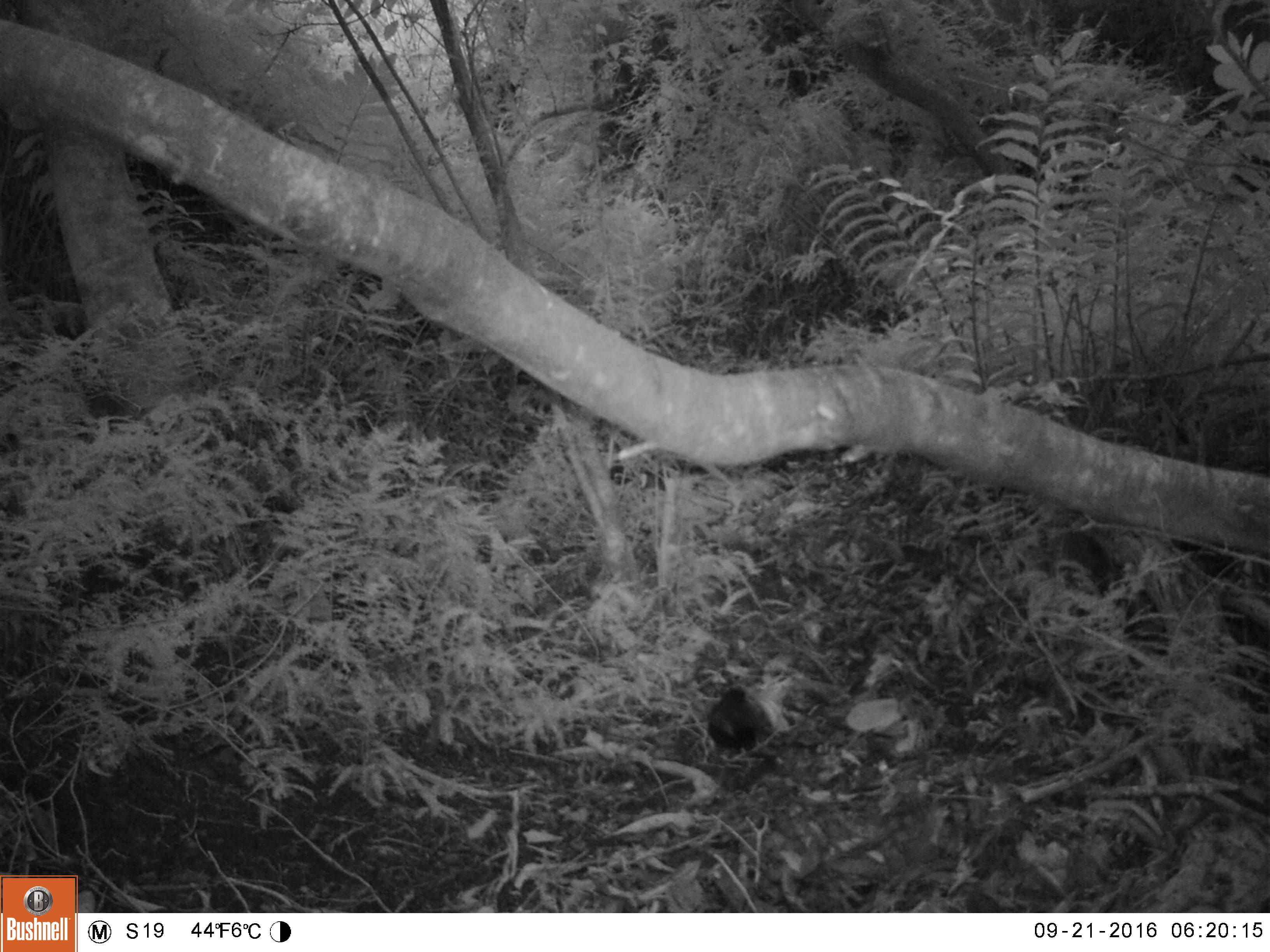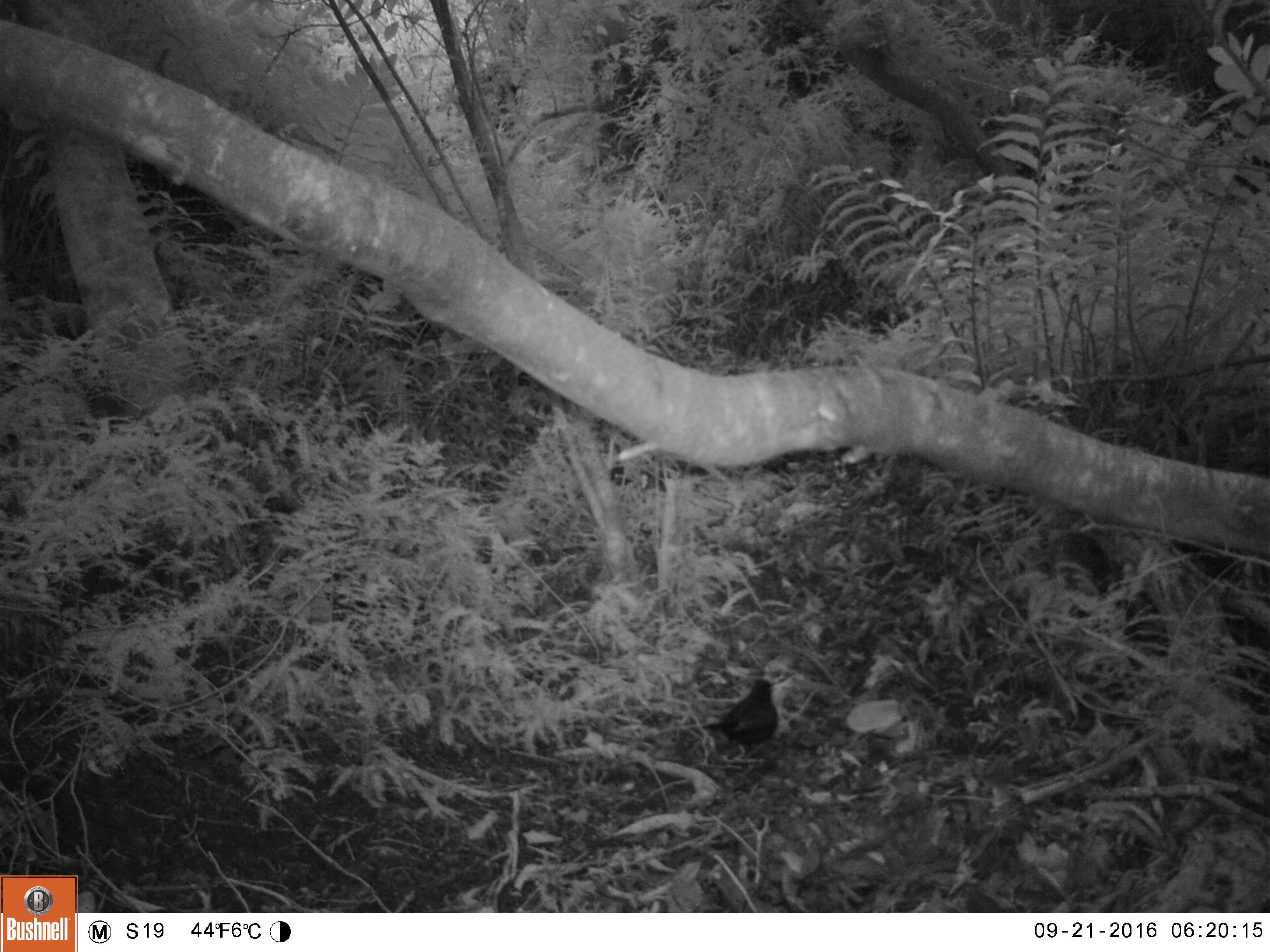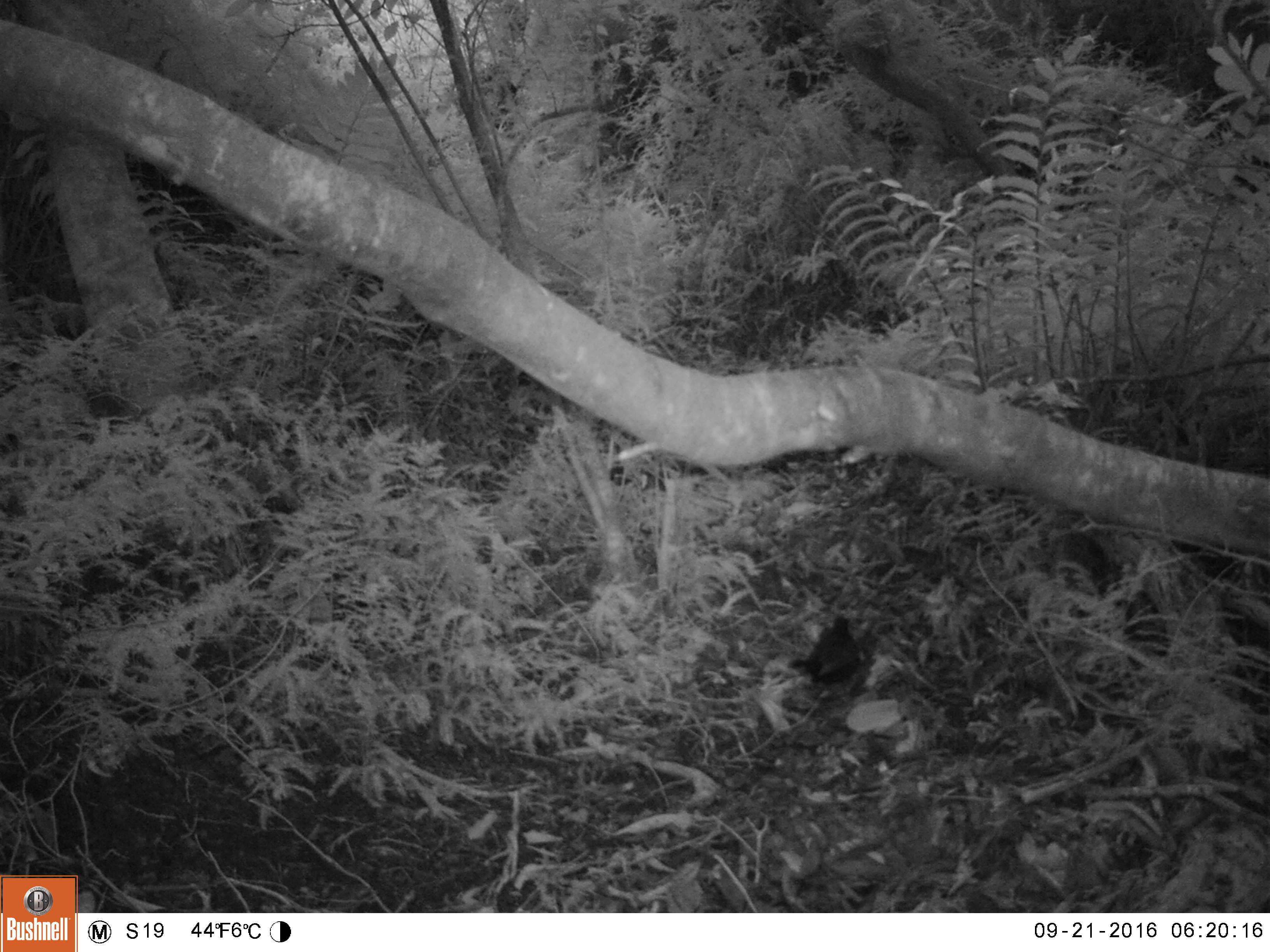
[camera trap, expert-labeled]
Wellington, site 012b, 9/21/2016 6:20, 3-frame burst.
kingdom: Animalia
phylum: Chordata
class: Aves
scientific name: Aves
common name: bird